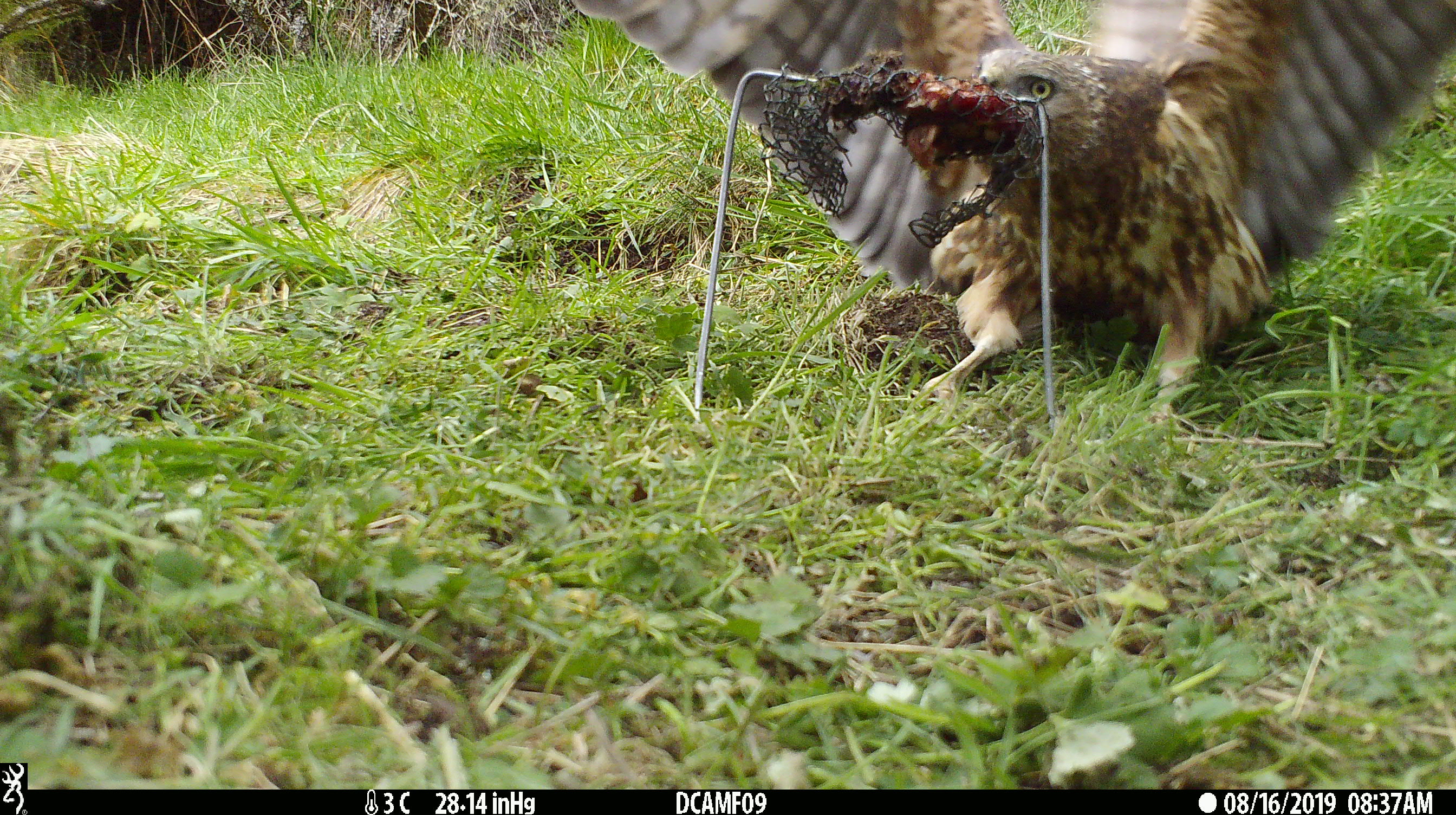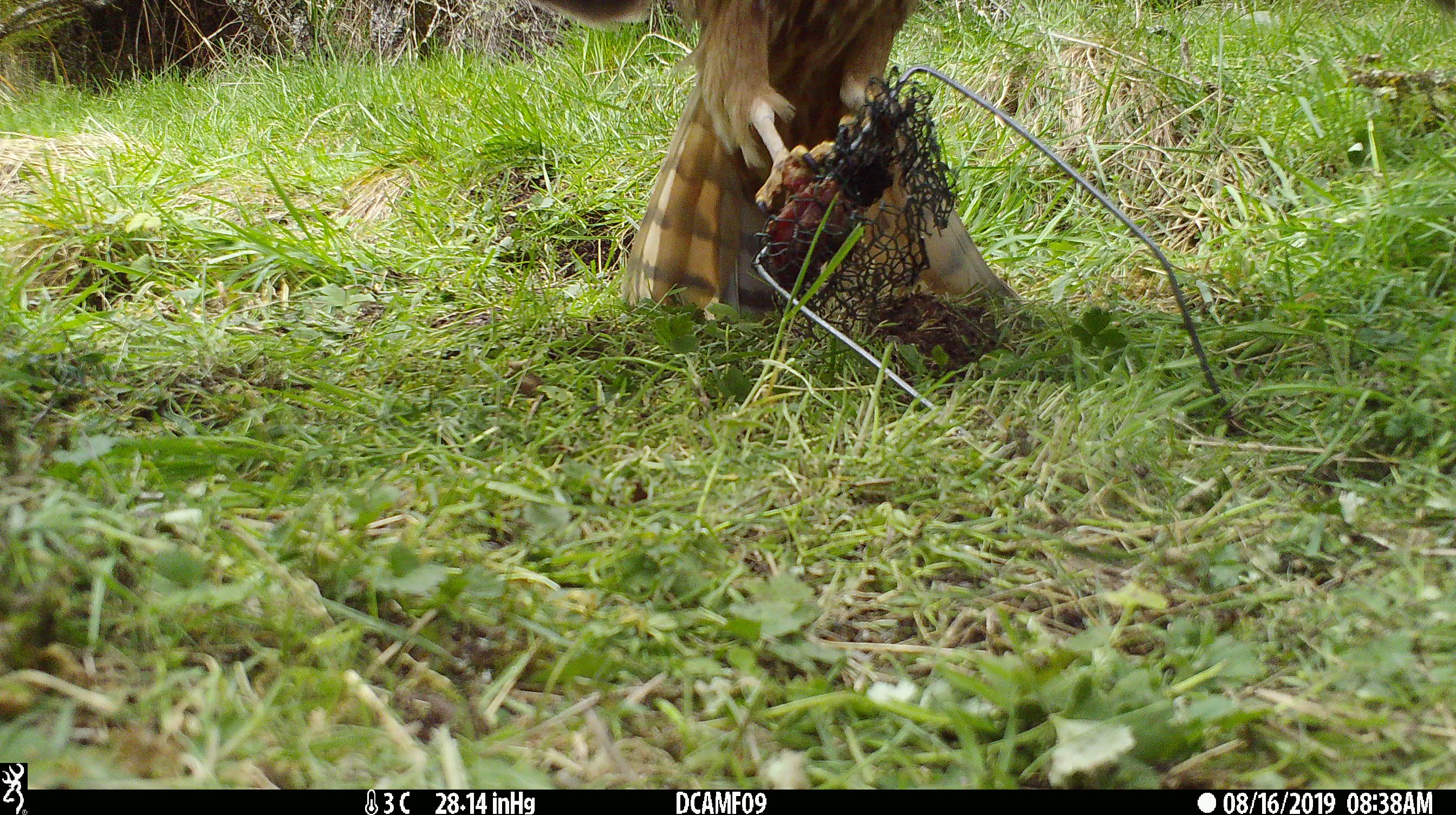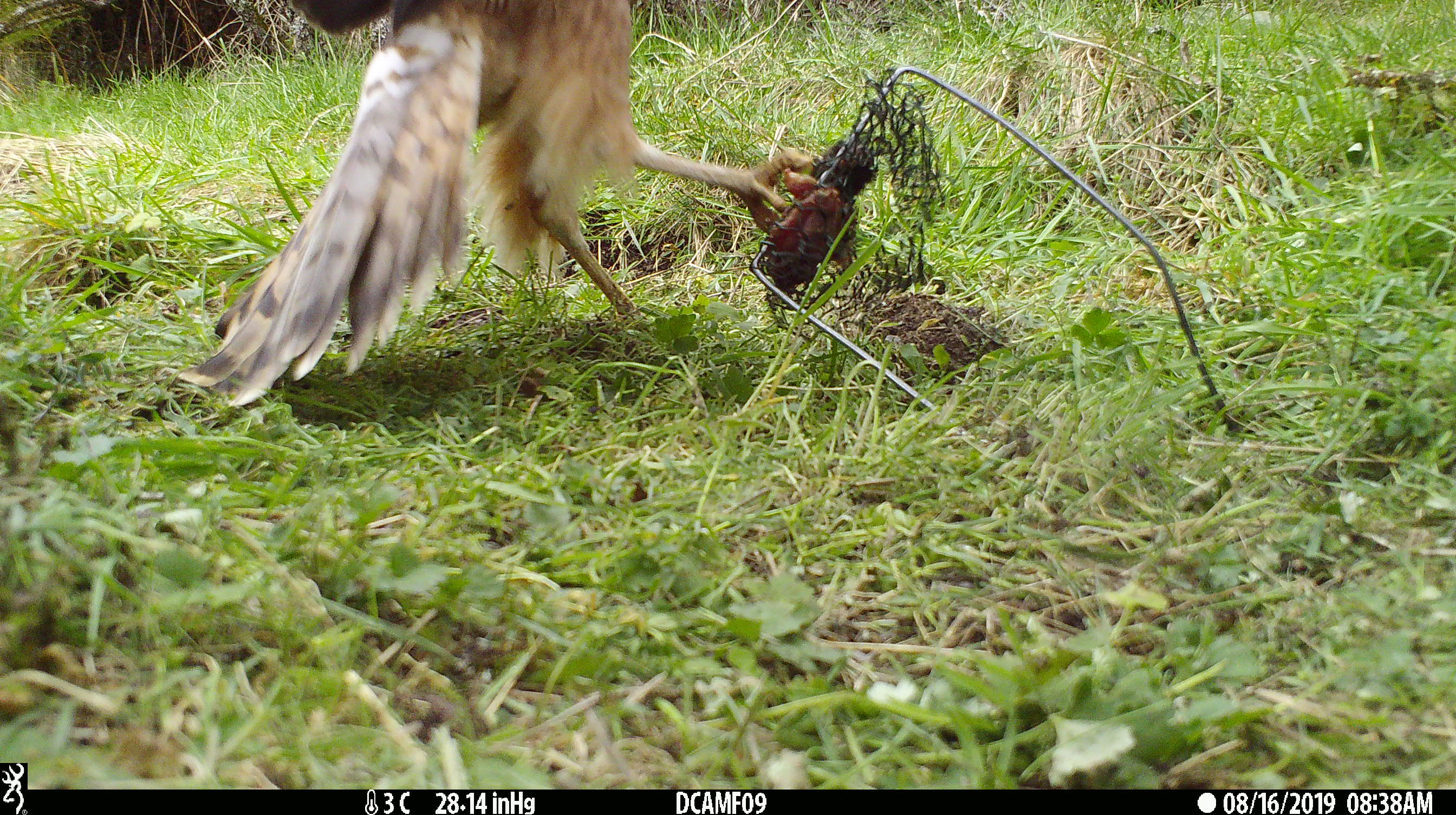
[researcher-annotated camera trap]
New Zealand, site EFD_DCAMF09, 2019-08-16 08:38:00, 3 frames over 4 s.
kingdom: Animalia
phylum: Chordata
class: Aves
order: Accipitriformes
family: Accipitridae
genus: Circus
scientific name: Circus approximans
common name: swamp harrier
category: harrier